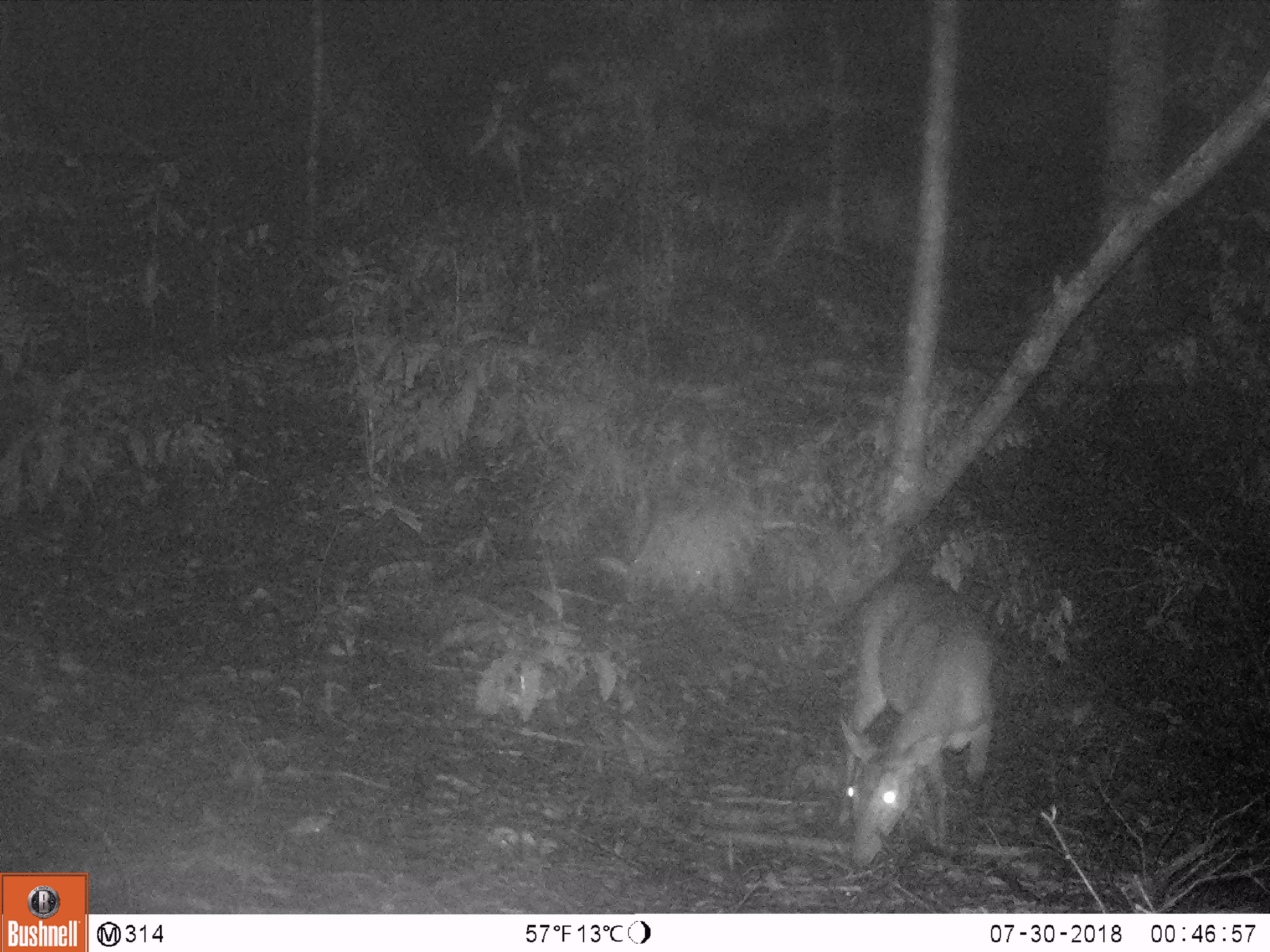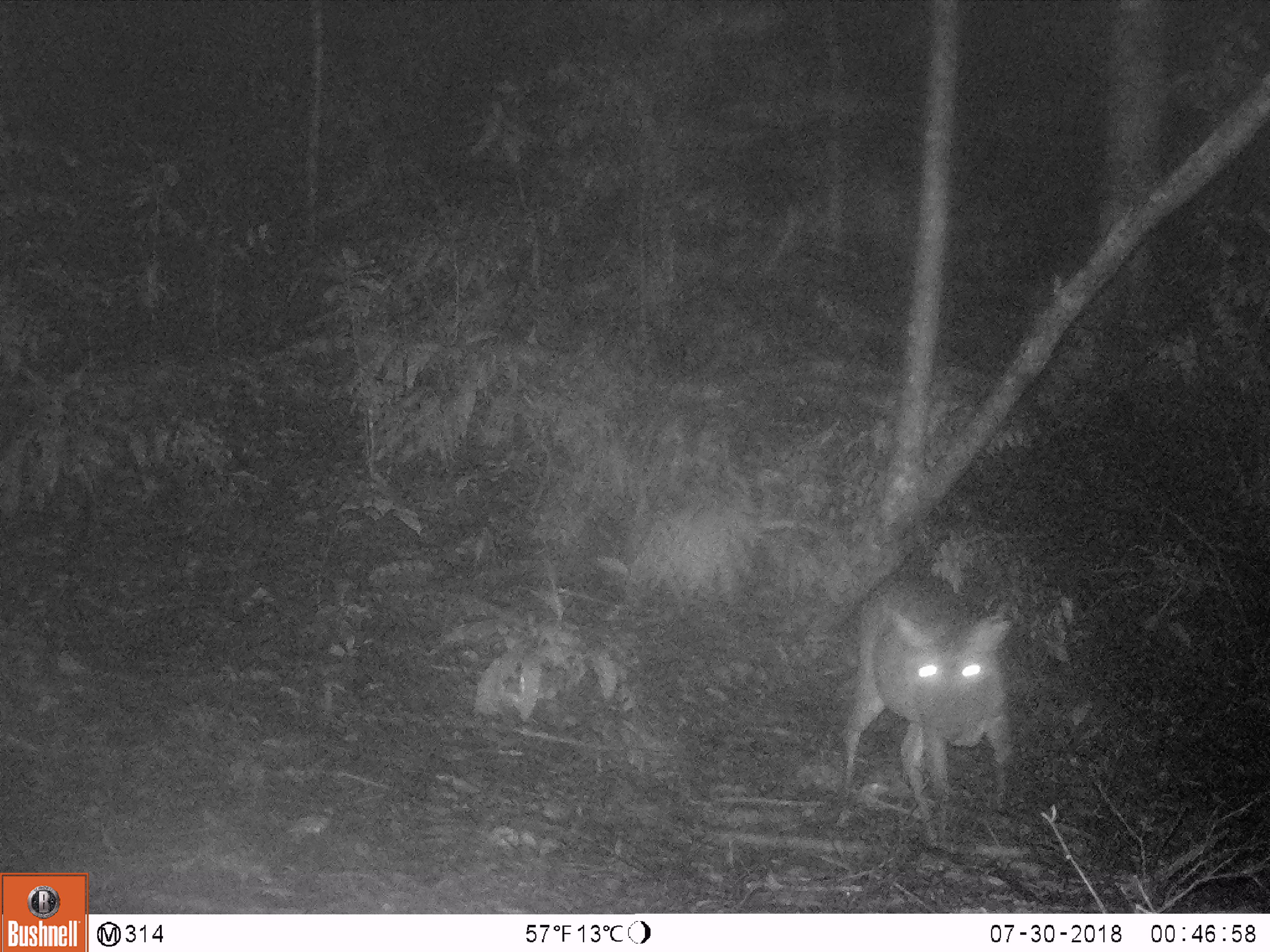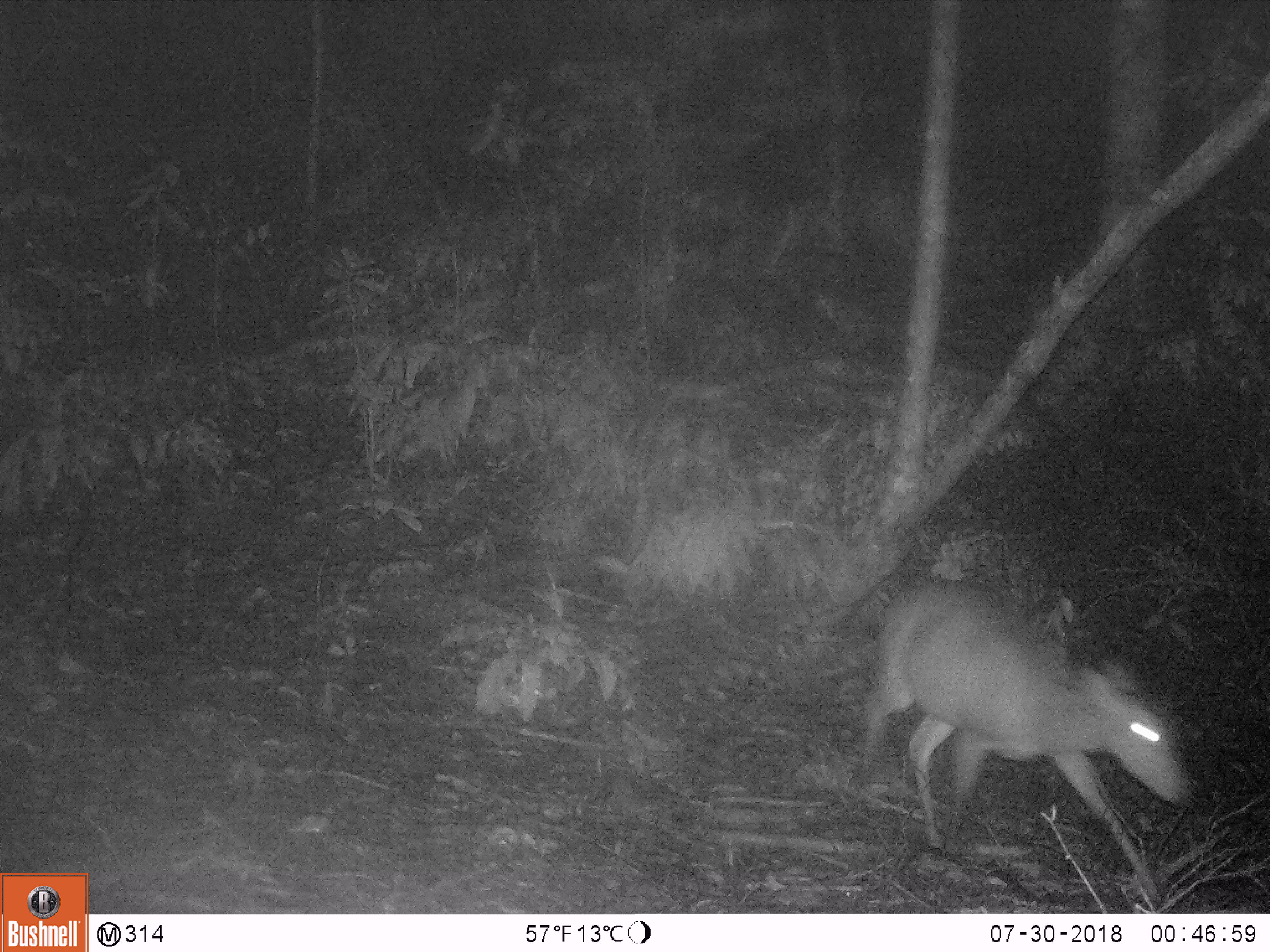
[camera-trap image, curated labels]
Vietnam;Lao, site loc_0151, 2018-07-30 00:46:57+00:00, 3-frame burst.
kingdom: Animalia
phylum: Chordata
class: Mammalia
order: Artiodactyla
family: Cervidae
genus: Muntiacus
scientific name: Muntiacus vuquangensis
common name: large-antlered muntjac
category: large antlered muntjac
Large antlered muntjac (large-antlered muntjac) (Muntiacus vuquangensis). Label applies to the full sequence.